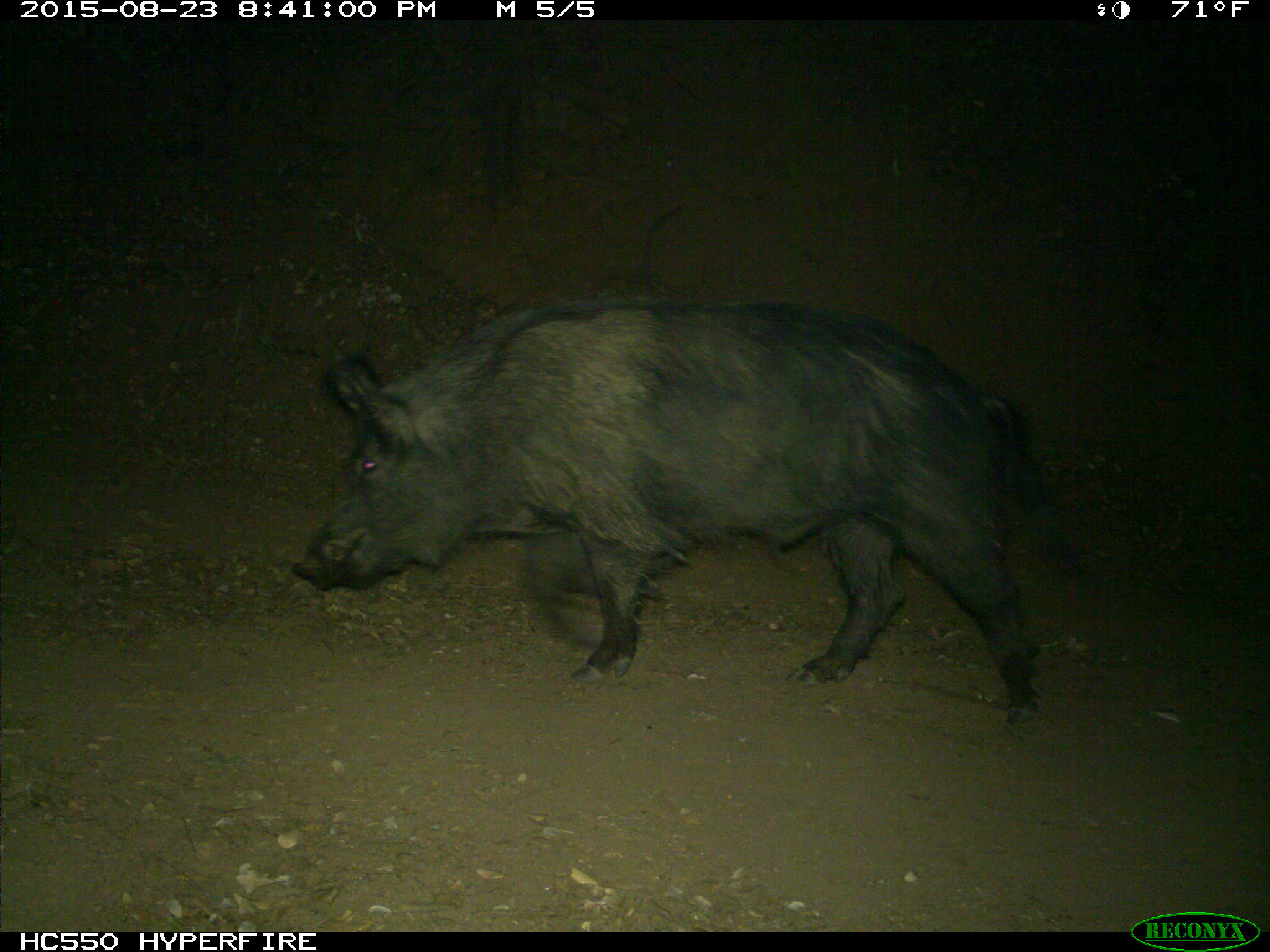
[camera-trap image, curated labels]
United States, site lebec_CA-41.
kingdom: Animalia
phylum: Chordata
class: Mammalia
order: Artiodactyla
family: Suidae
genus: Sus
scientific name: Sus scrofa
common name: wild boar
Sus scrofa (wild boar).